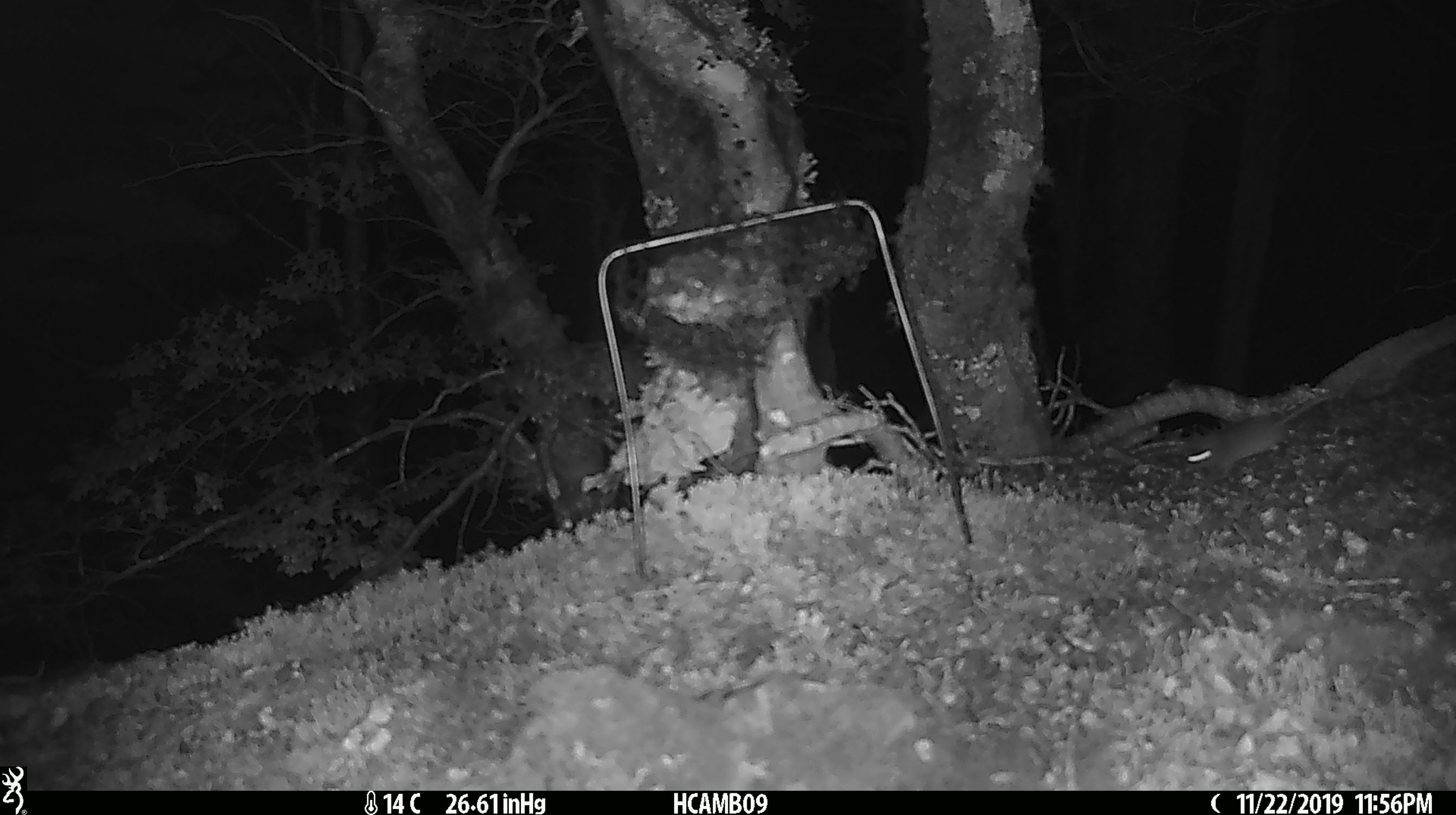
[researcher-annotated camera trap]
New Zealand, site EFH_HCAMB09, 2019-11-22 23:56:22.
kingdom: Animalia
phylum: Chordata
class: Mammalia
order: Rodentia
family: Muridae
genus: Mus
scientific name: Mus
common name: mouse